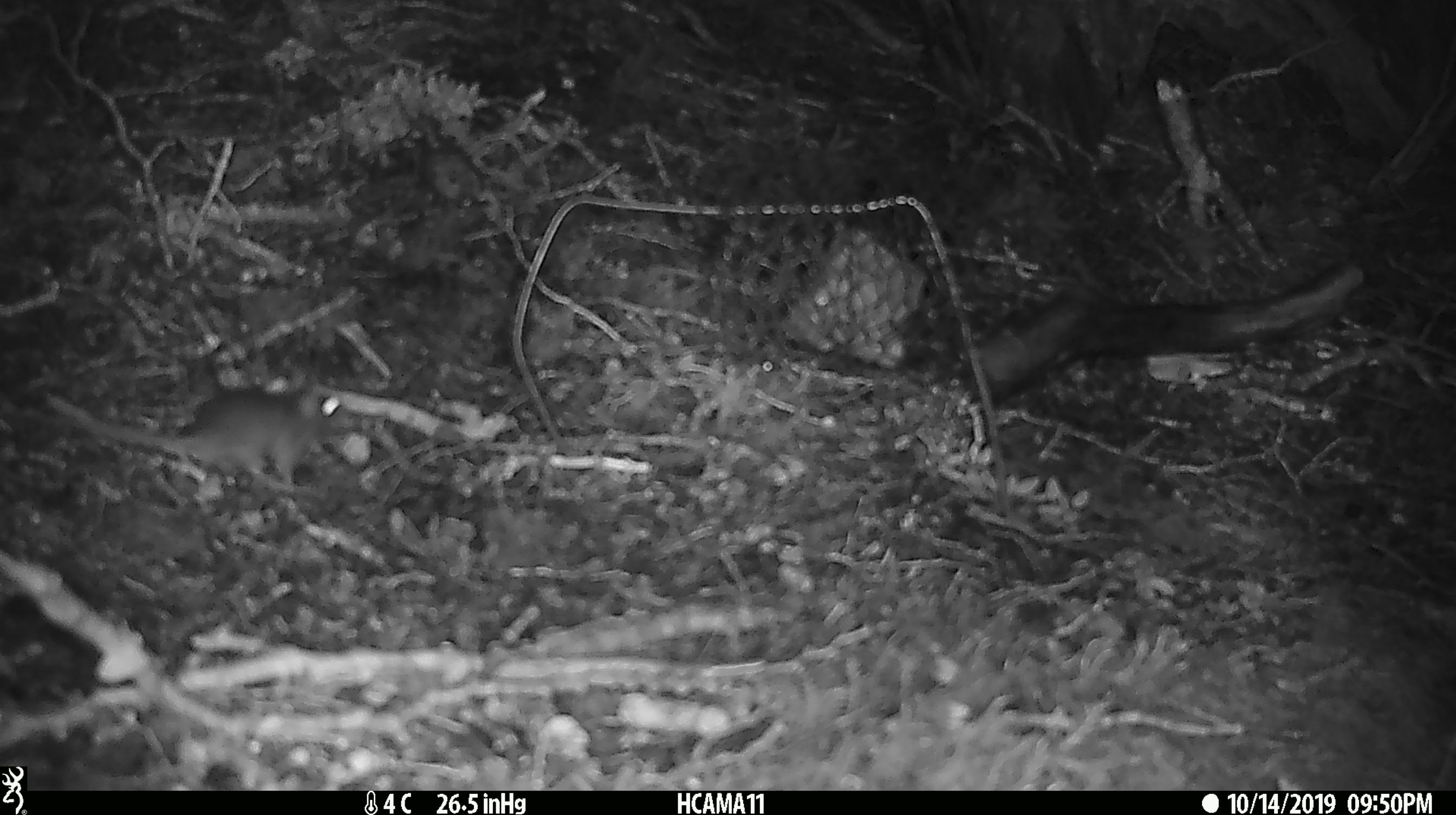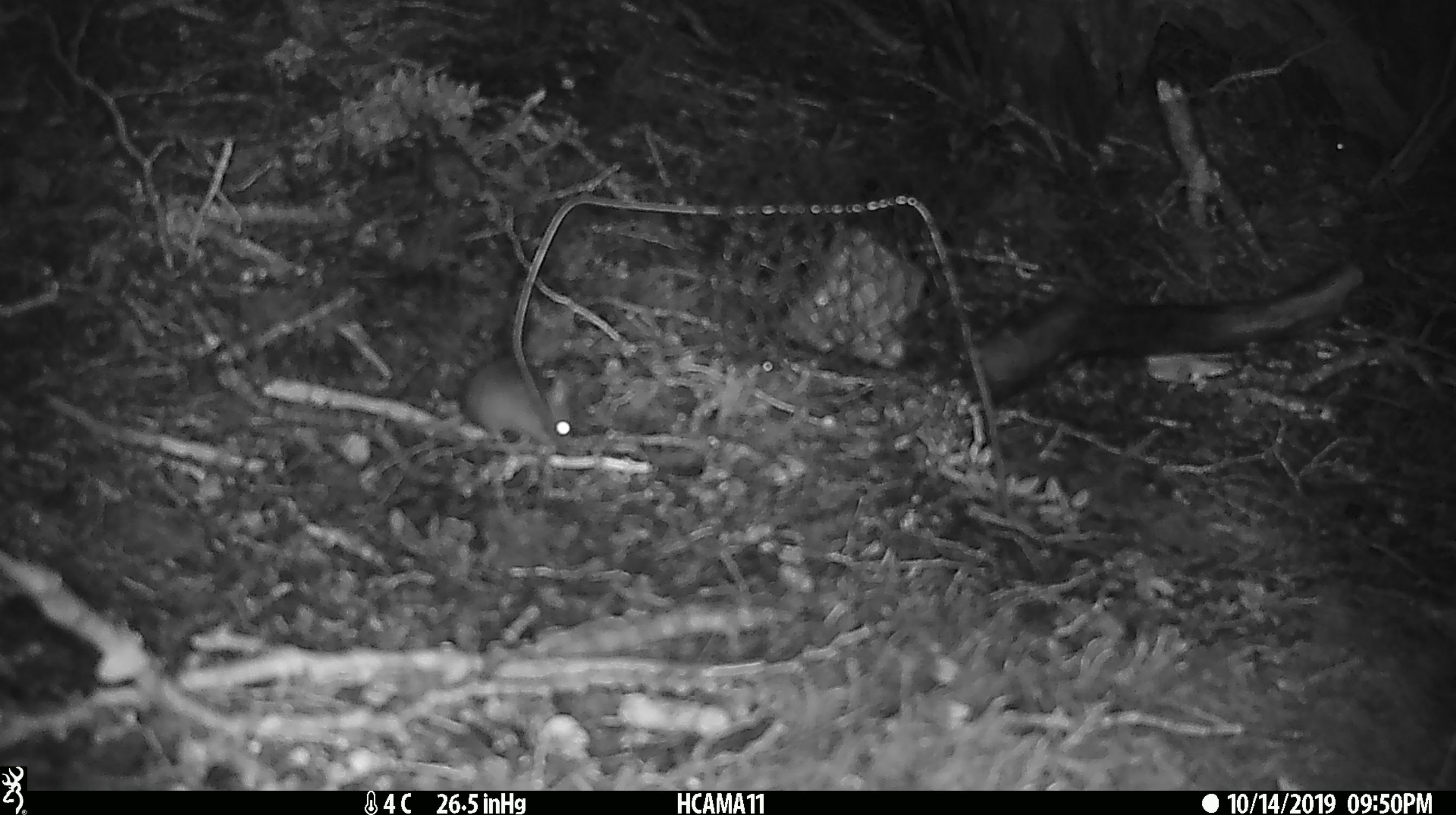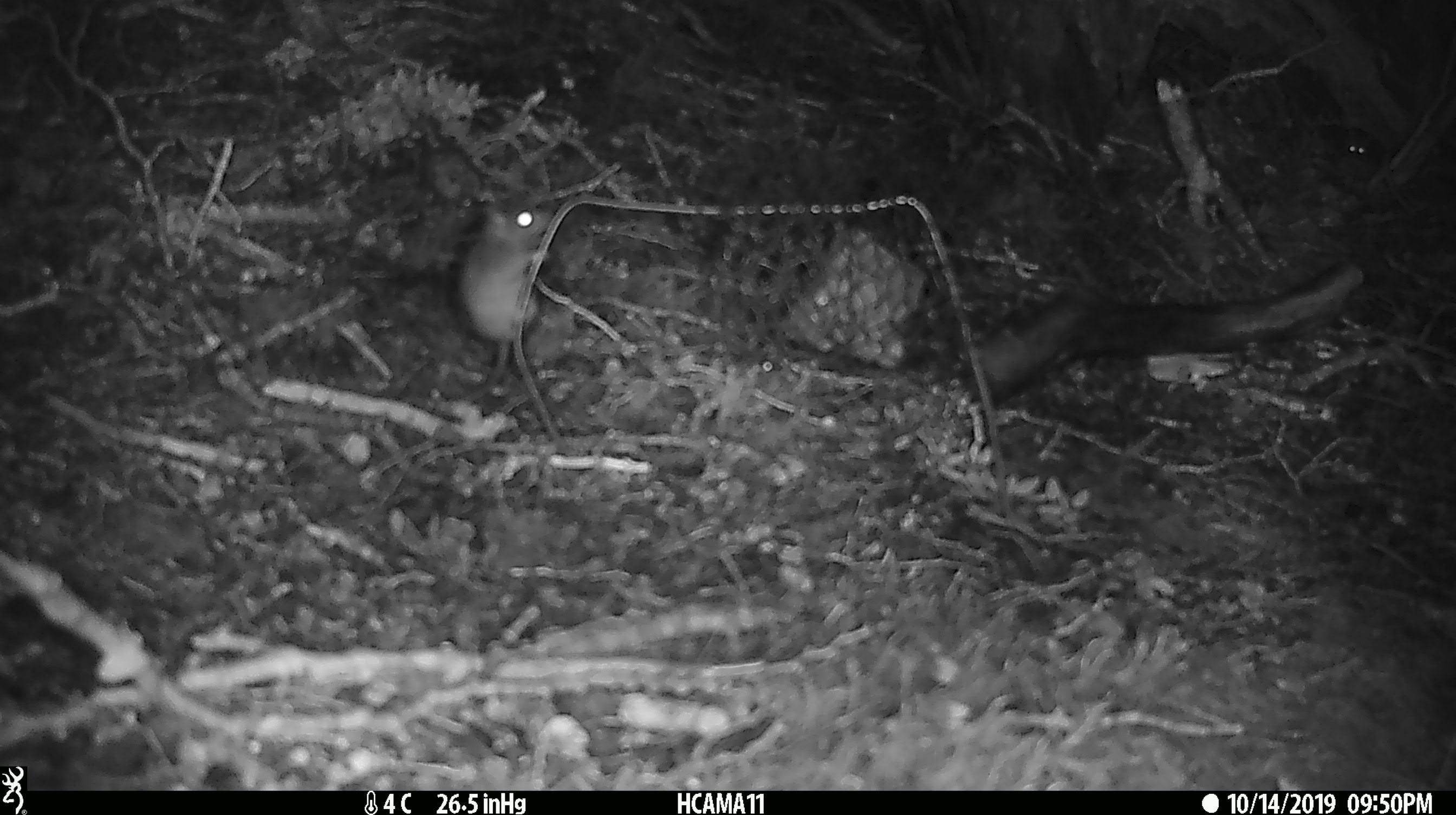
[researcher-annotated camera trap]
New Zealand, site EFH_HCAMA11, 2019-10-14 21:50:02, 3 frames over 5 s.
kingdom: Animalia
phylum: Chordata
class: Mammalia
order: Rodentia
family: Muridae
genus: Mus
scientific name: Mus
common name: mouse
Mouse (Mus).